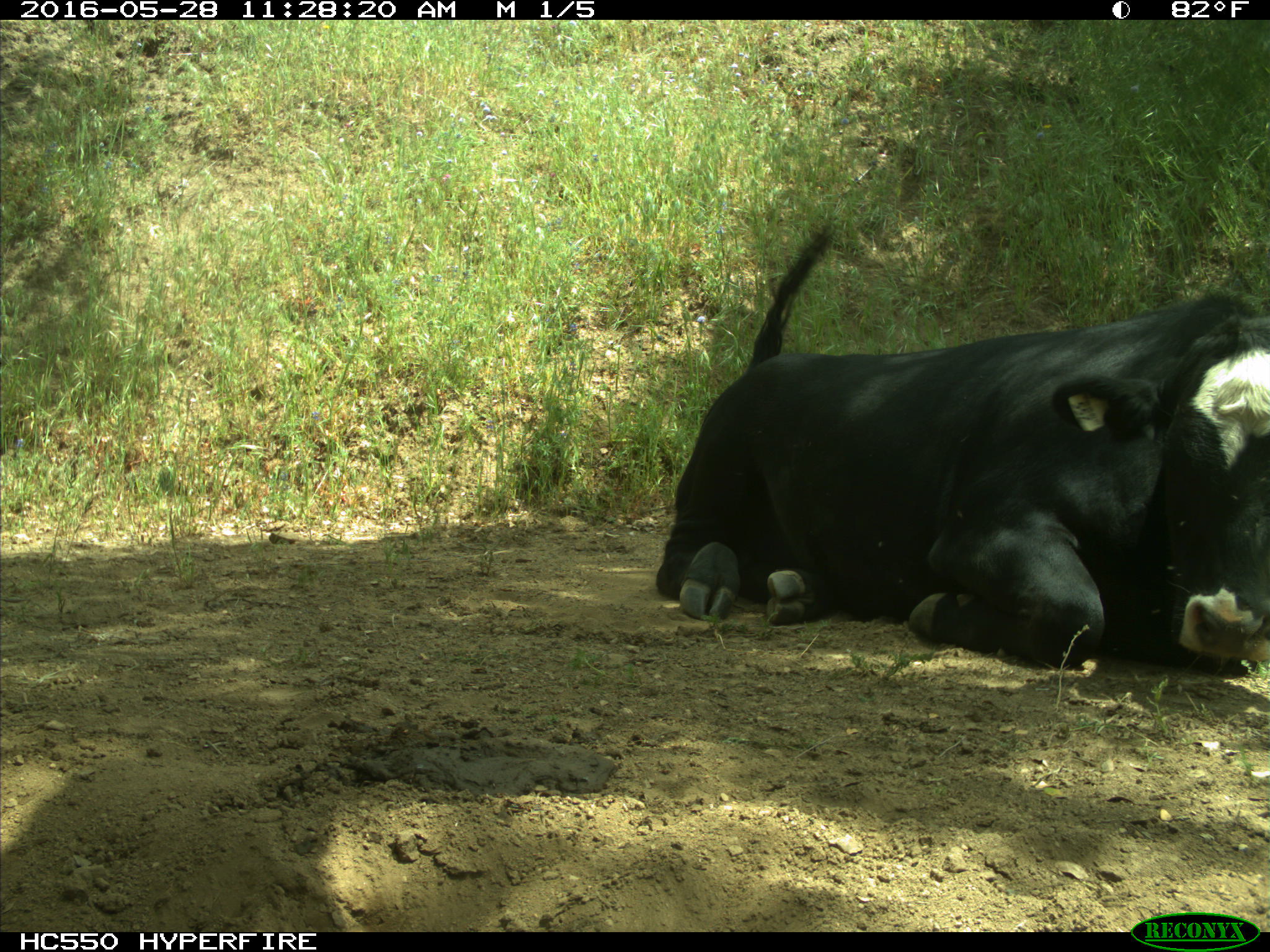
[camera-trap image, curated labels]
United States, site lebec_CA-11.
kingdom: Animalia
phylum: Chordata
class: Mammalia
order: Artiodactyla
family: Bovidae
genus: Bos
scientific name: Bos taurus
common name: domestic cow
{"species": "Bos taurus (domestic cow)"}